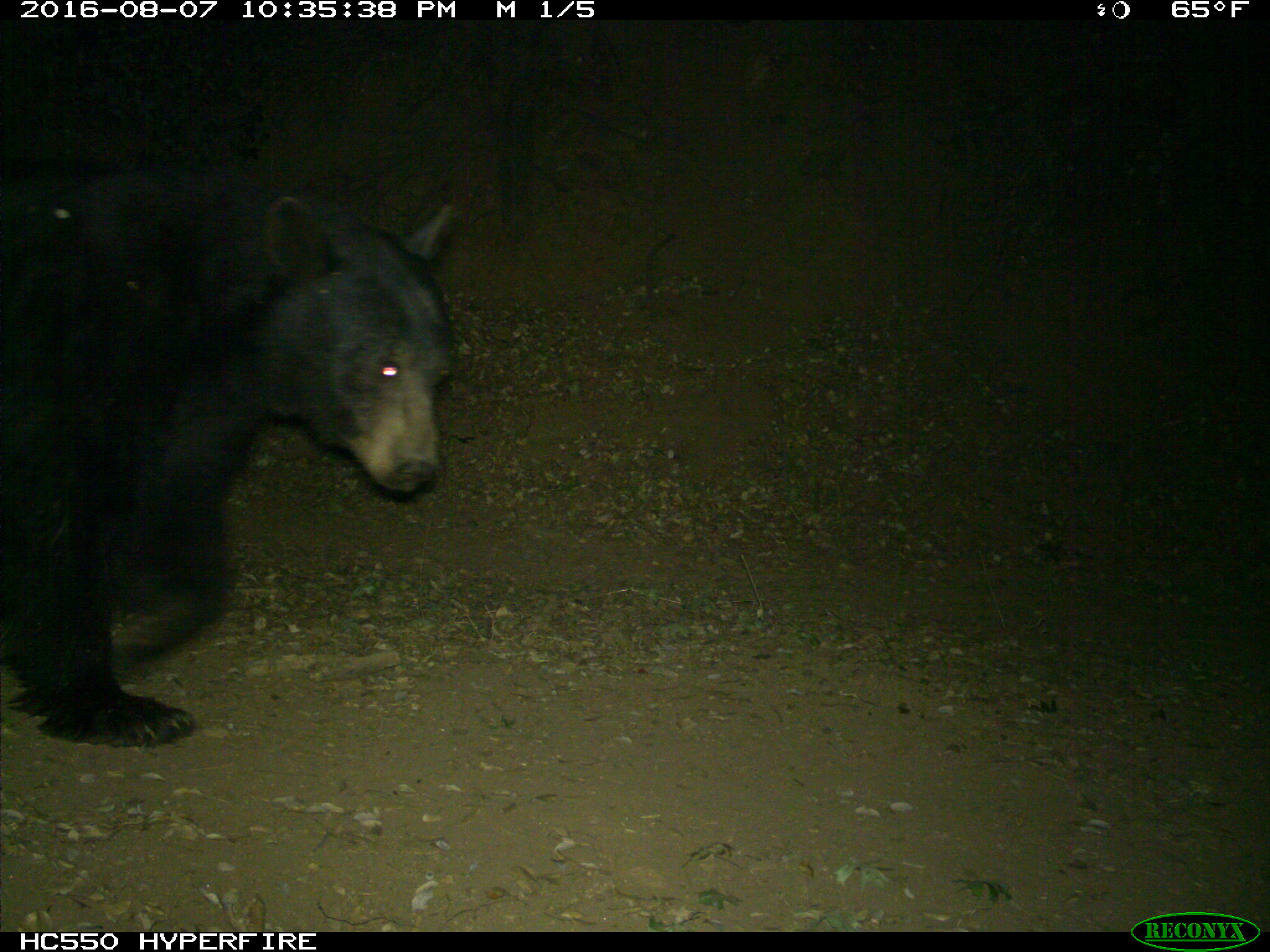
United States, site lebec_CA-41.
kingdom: Animalia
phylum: Chordata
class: Mammalia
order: Carnivora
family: Ursidae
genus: Ursus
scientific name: Ursus americanus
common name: american black bear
Ursus americanus (american black bear).